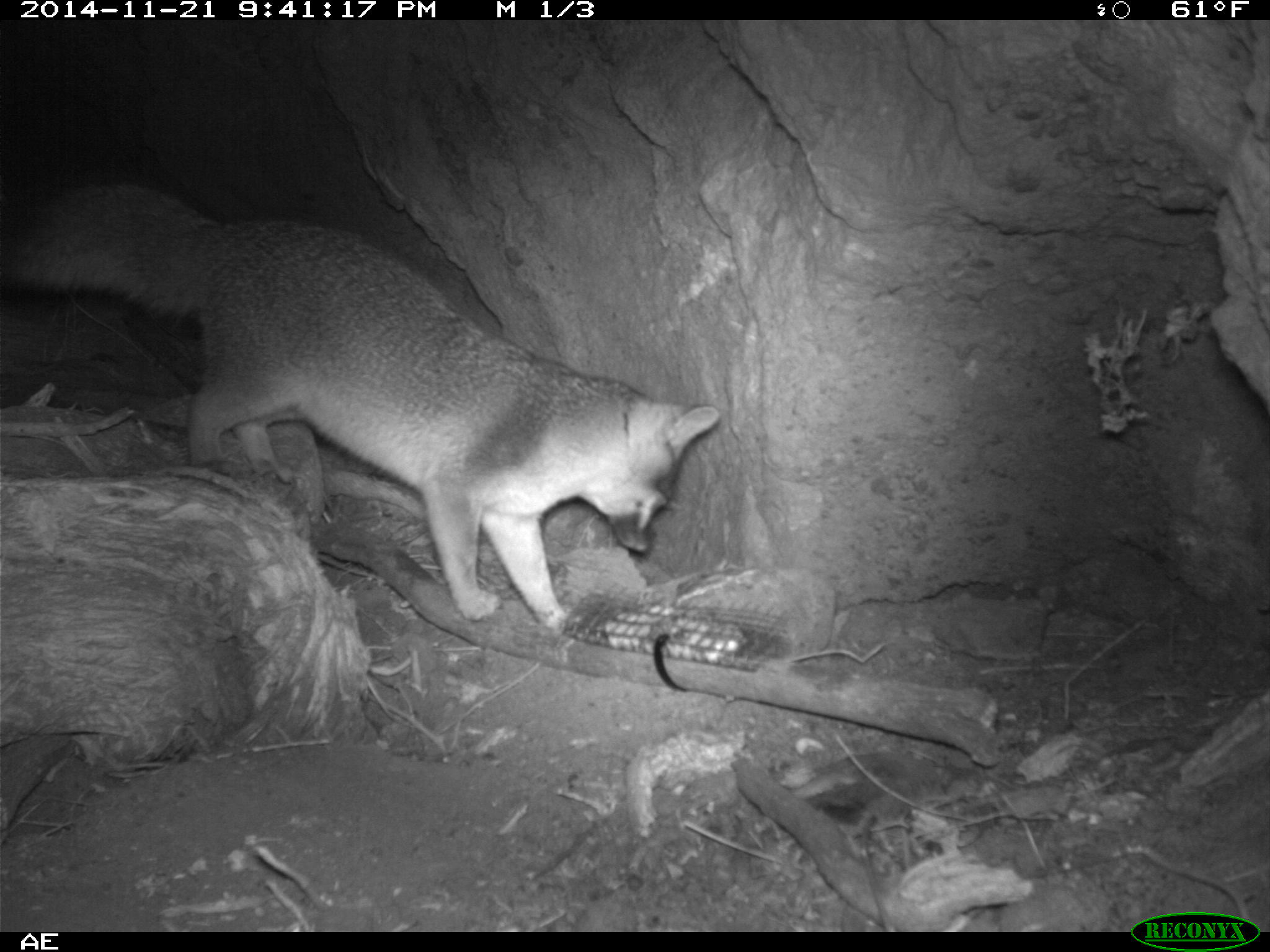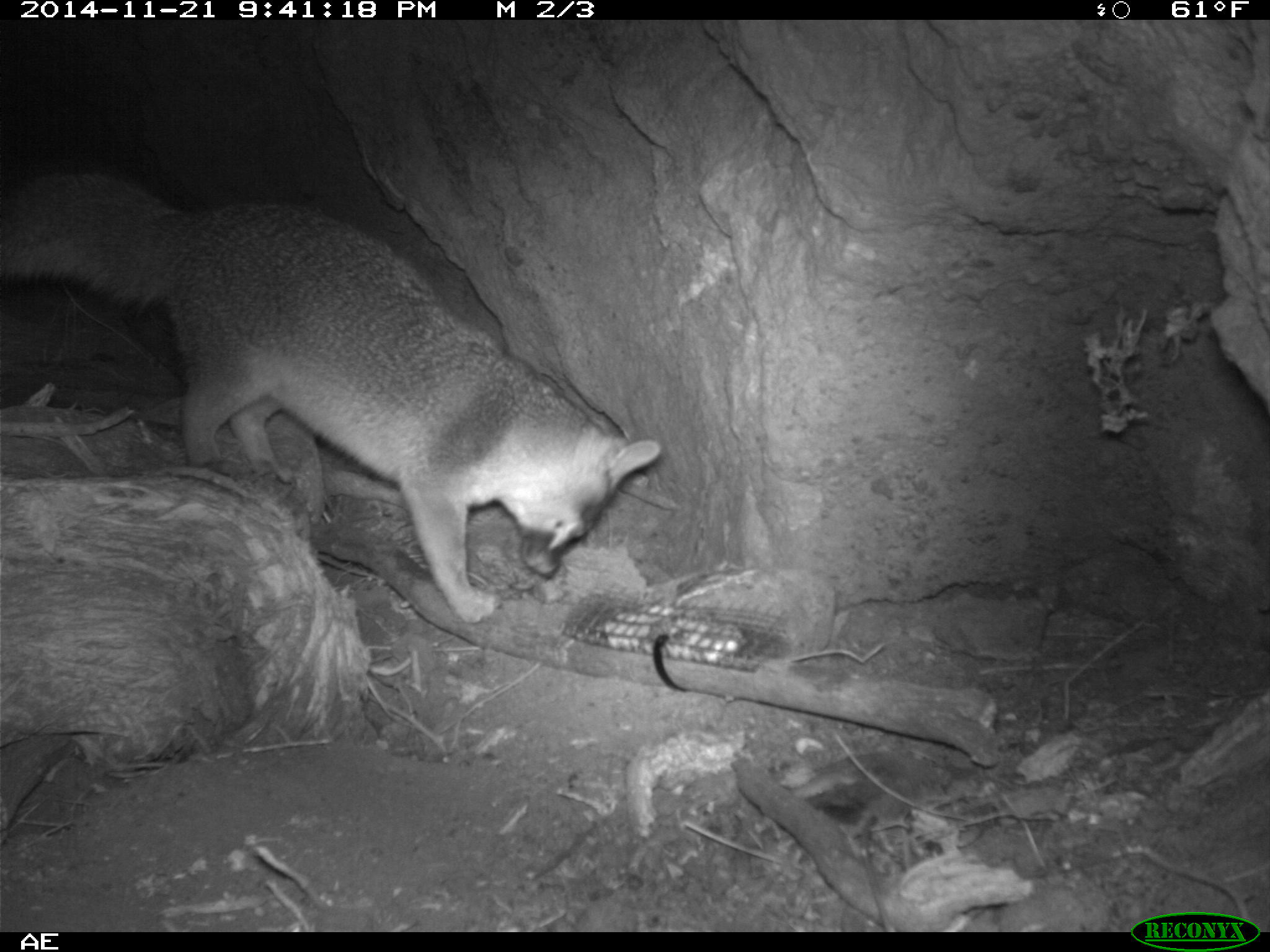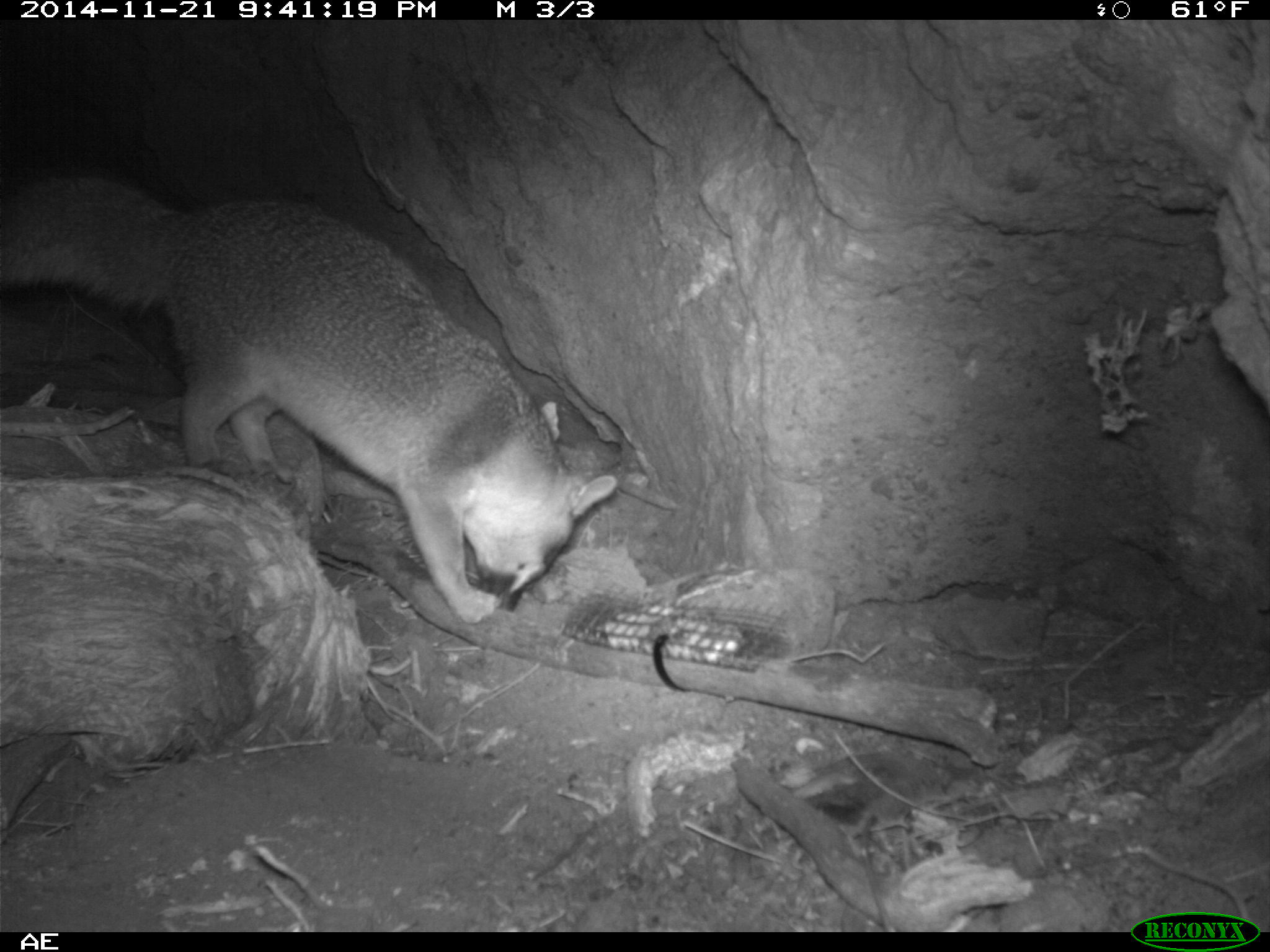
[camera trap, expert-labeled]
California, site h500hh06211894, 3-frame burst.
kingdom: Animalia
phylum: Chordata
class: Mammalia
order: Carnivora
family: Canidae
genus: Urocyon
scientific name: Urocyon littoralis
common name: island fox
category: fox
Fox (island fox) (Urocyon littoralis).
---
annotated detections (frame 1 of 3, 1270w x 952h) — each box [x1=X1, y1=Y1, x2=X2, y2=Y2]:
fox: [x1=0, y1=177, x2=722, y2=635]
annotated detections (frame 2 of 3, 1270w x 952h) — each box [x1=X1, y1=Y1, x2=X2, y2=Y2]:
fox: [x1=0, y1=169, x2=660, y2=623]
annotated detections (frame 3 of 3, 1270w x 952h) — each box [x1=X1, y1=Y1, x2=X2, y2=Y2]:
fox: [x1=0, y1=178, x2=617, y2=624]